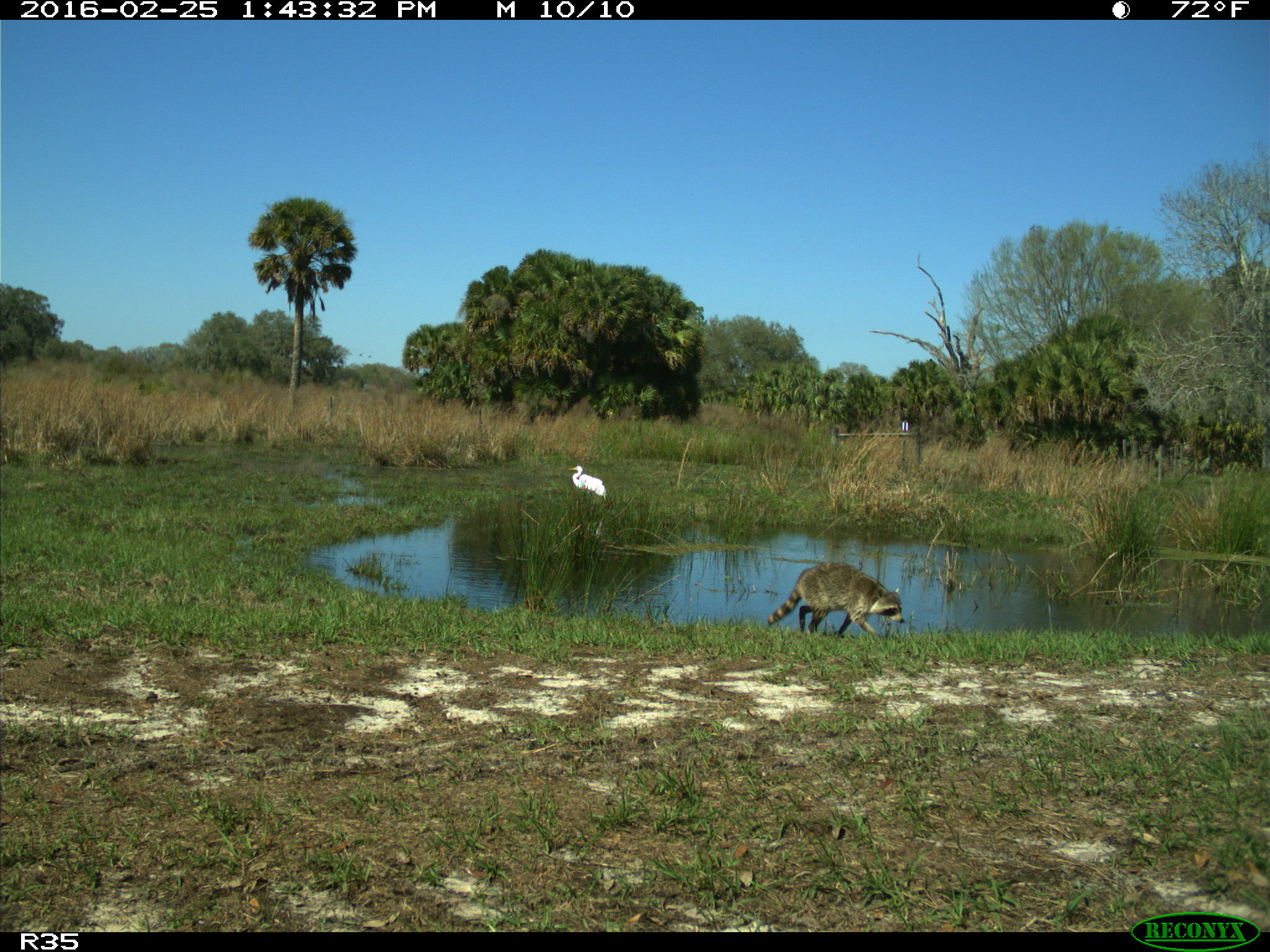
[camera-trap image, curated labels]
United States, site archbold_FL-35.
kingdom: Animalia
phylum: Chordata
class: Mammalia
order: Carnivora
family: Procyonidae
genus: Procyon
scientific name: Procyon lotor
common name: common raccoon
Procyon lotor (common raccoon).